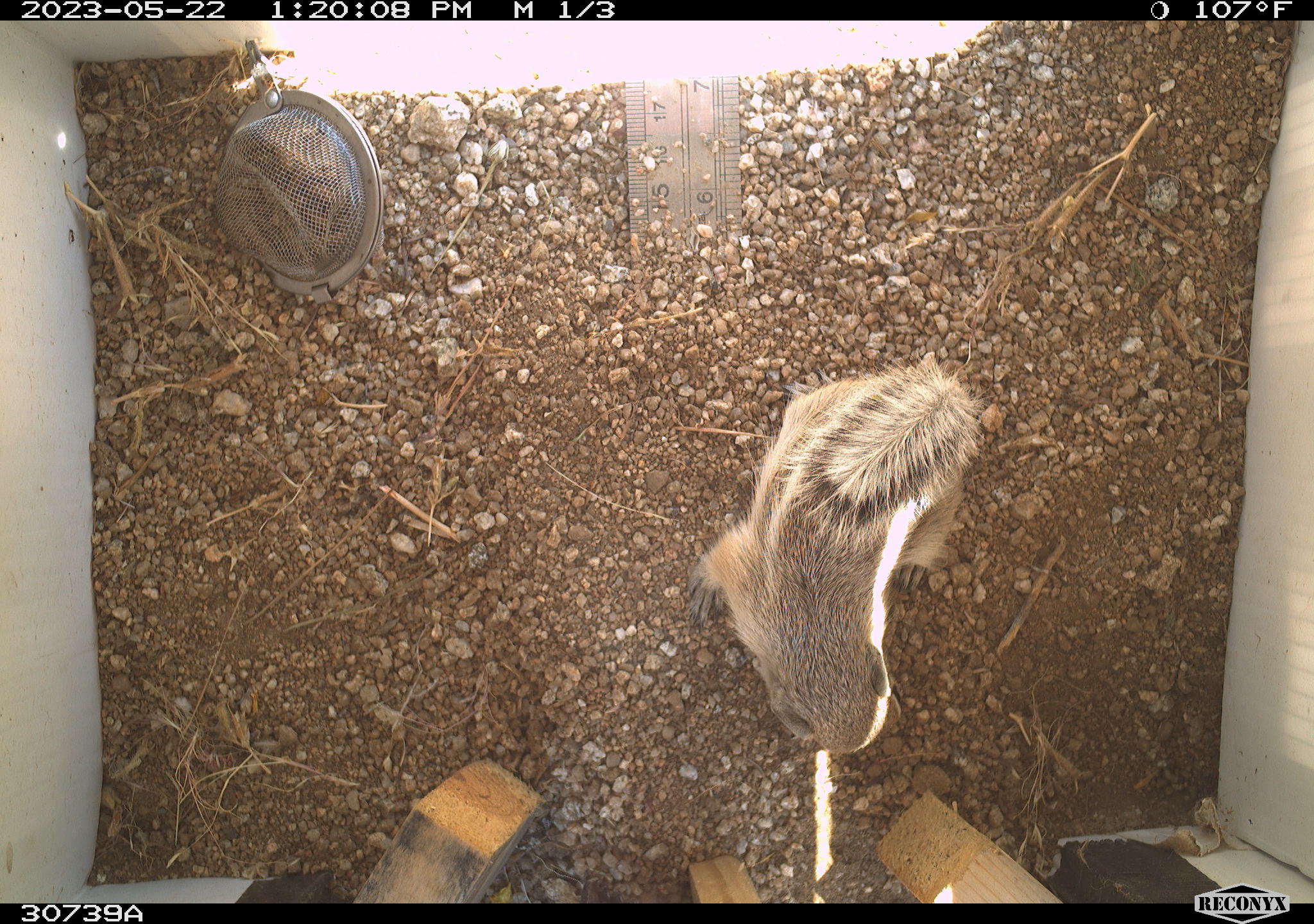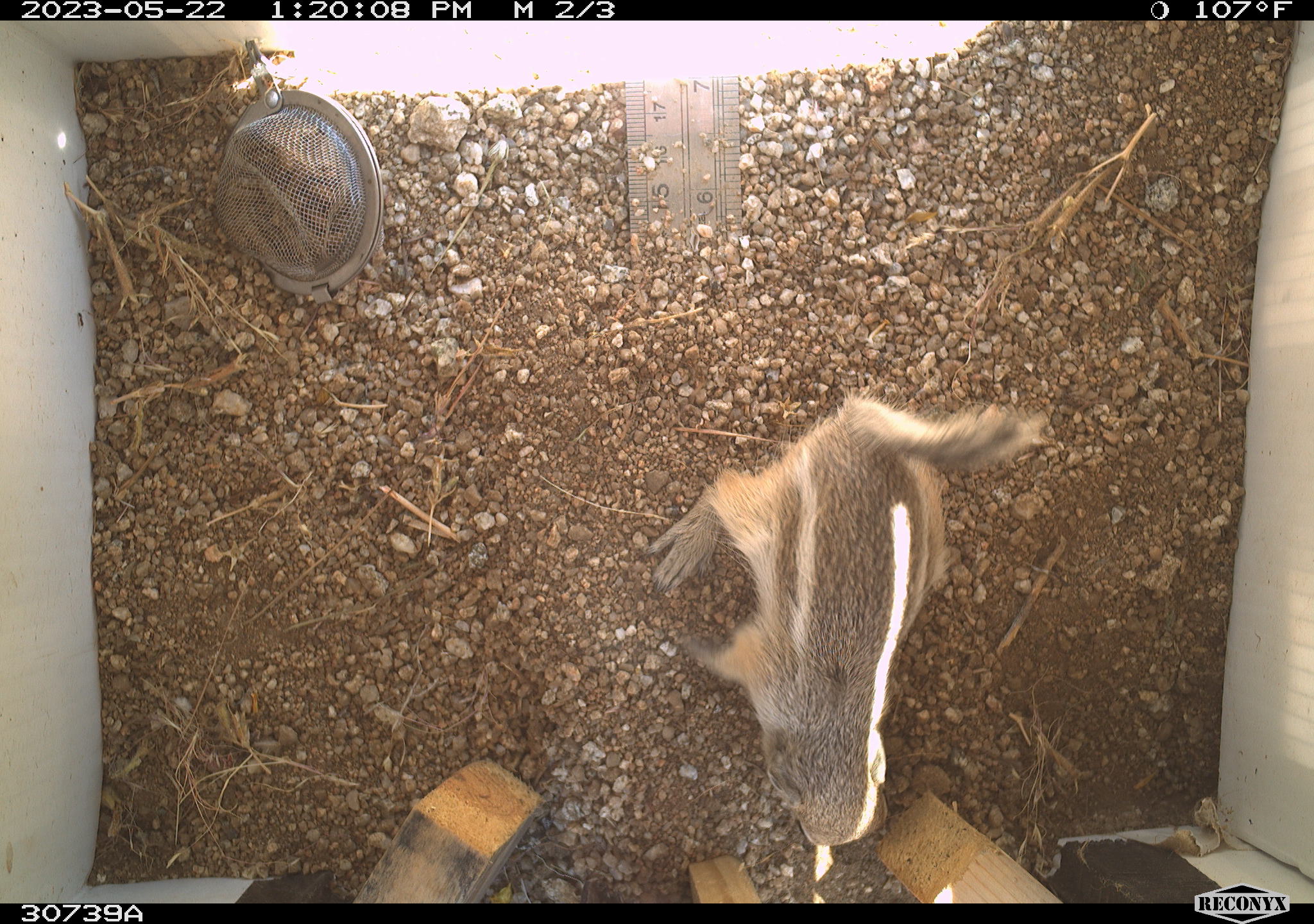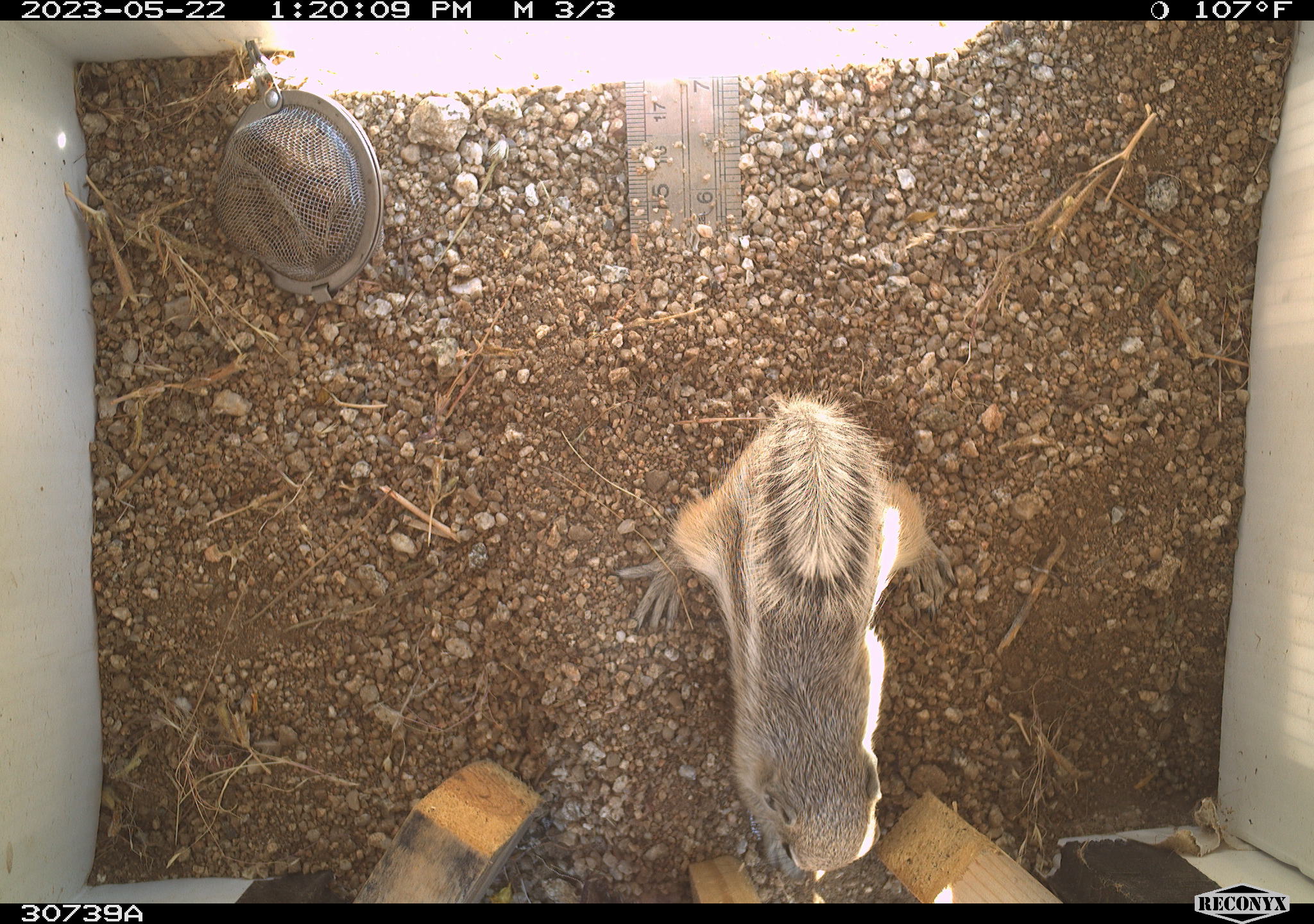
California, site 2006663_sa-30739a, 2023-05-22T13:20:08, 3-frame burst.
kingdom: Animalia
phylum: Chordata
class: Mammalia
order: Rodentia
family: Sciuridae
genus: Ammospermophilus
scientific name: Ammospermophilus leucurus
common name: white-tailed antelope squirrel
White-tailed antelope squirrel (Ammospermophilus leucurus).